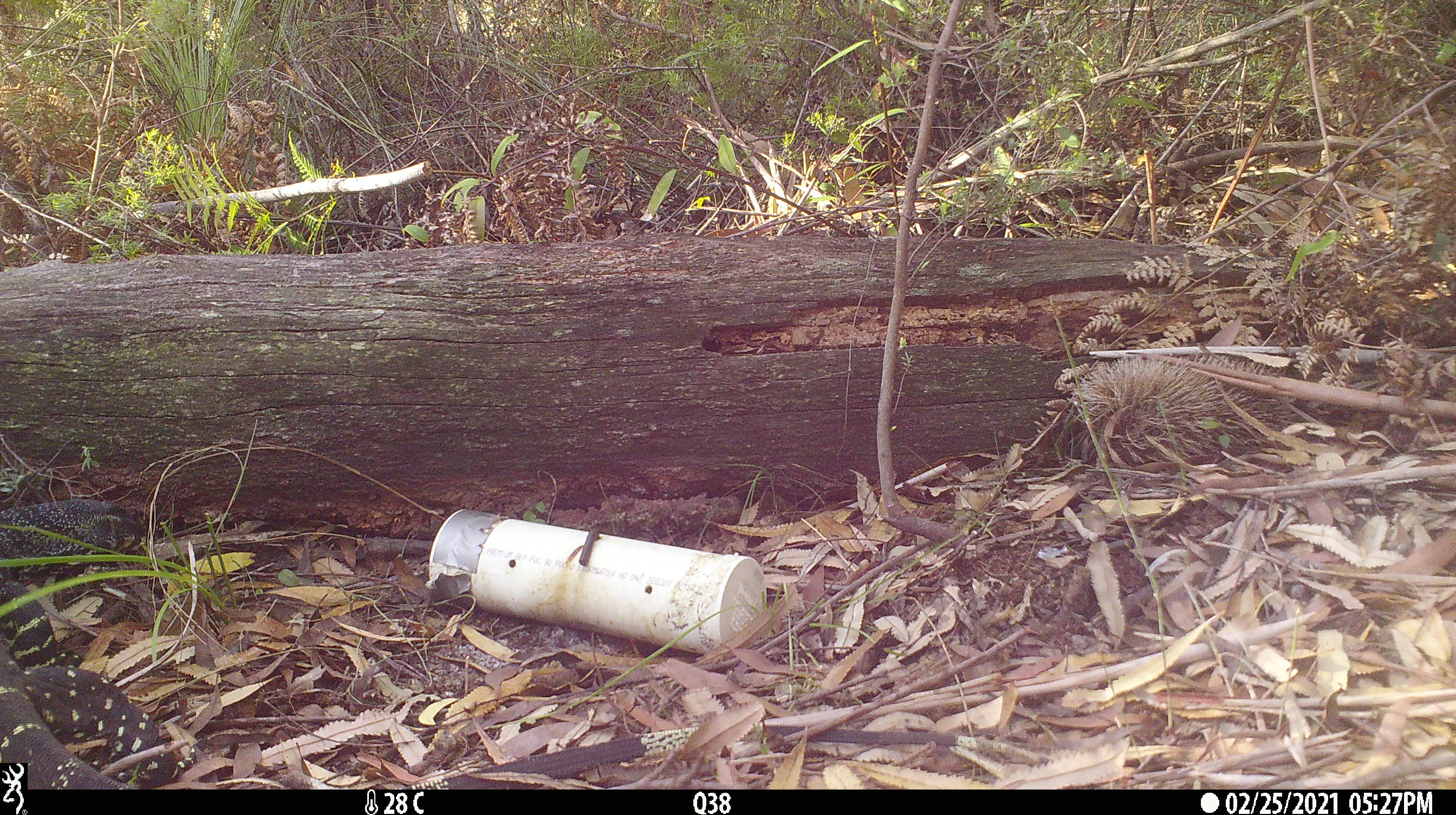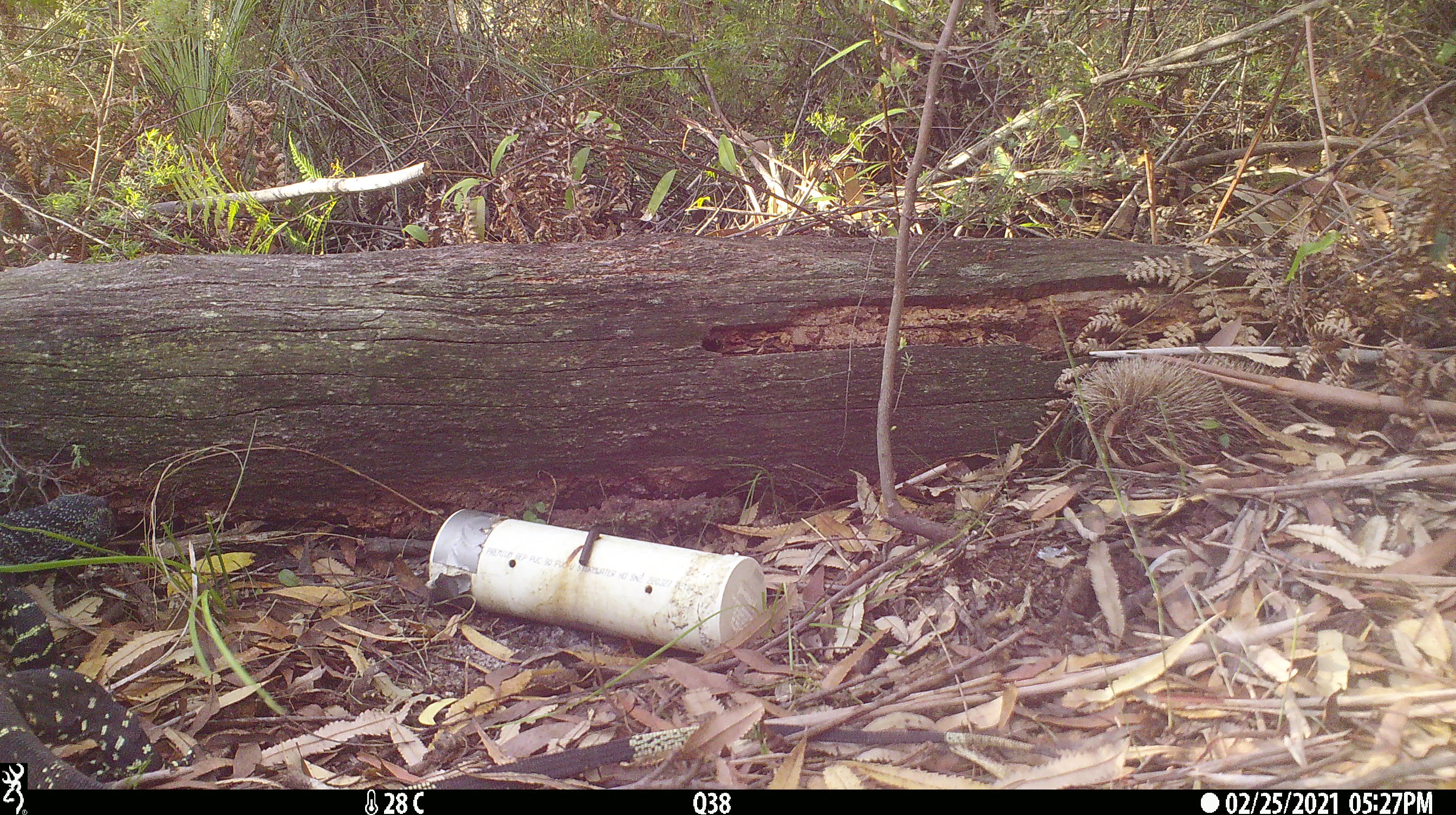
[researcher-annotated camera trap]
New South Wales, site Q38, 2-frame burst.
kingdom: Animalia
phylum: Chordata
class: Reptilia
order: Squamata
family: Varanidae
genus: Varanus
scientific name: Varanus varius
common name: lace monitor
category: goanna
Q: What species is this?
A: Goanna (lace monitor) (Varanus varius).